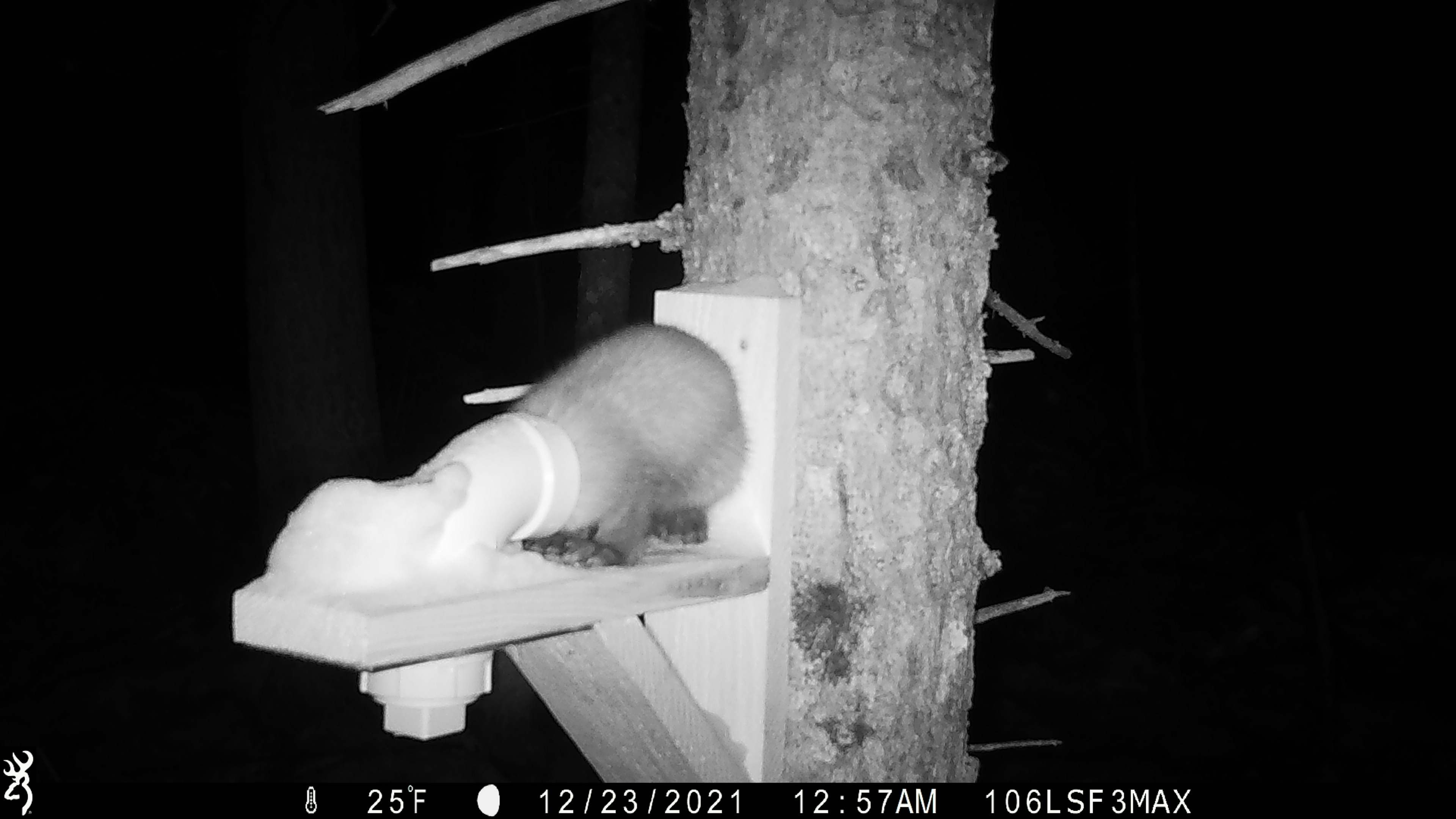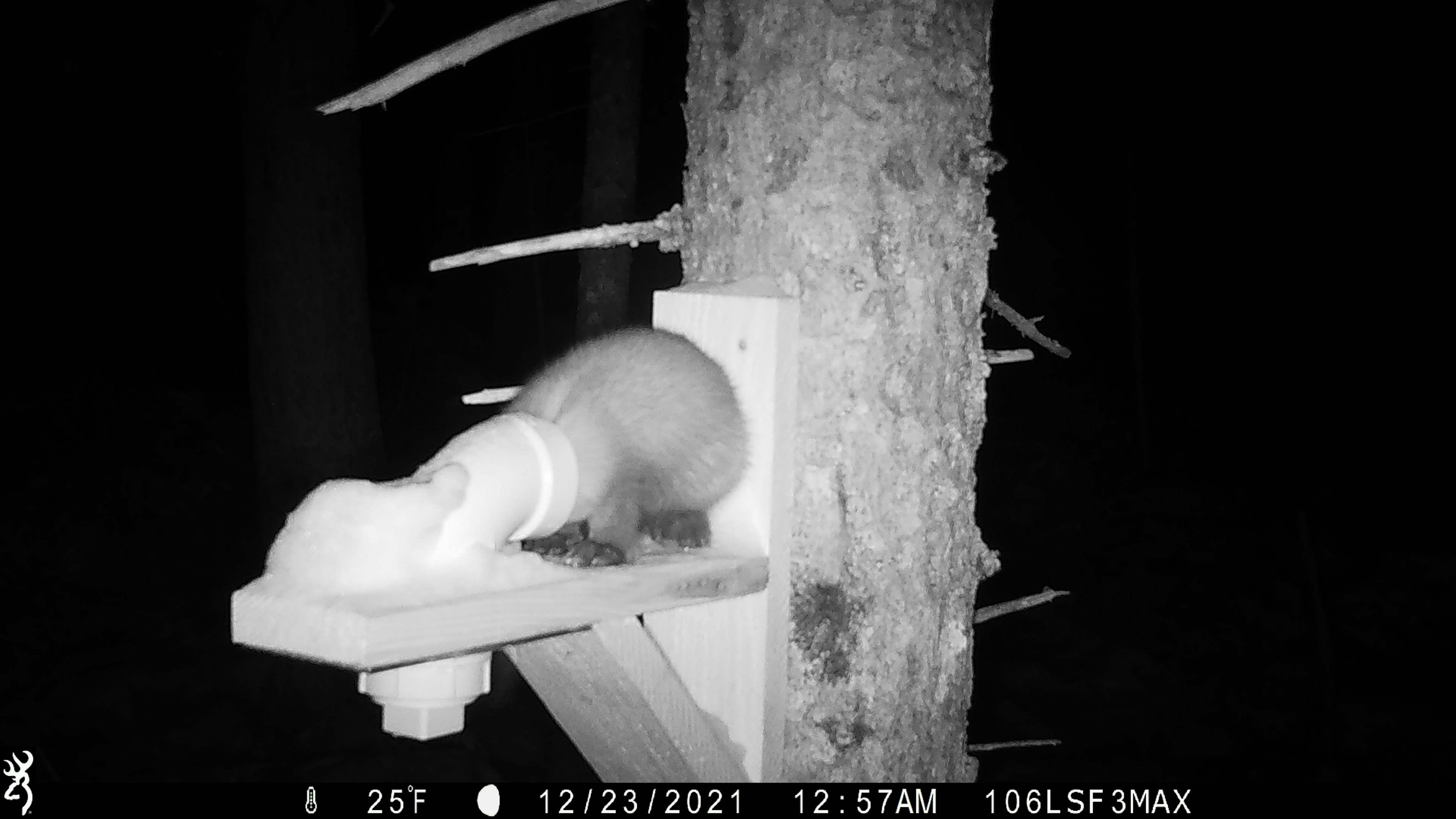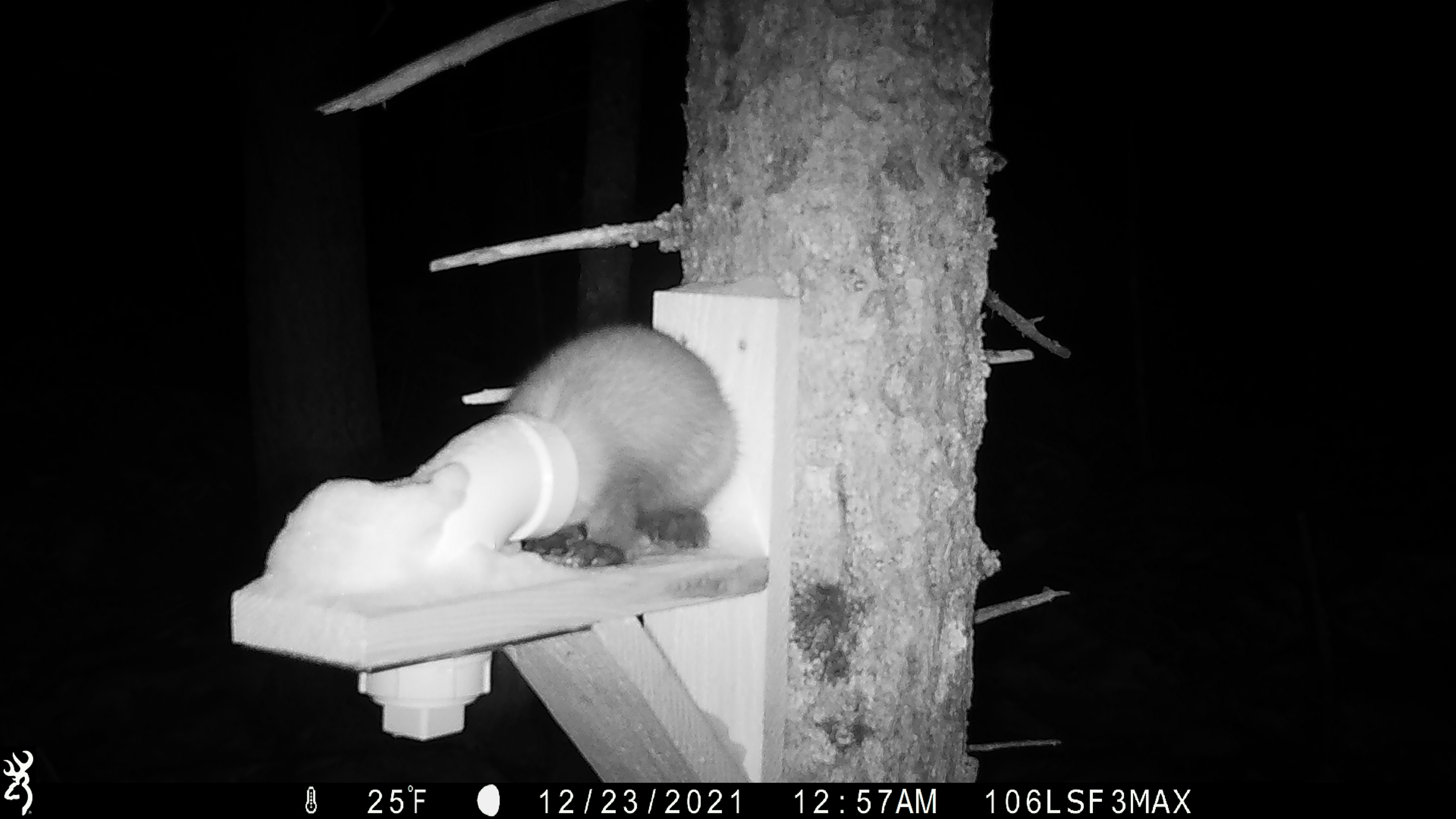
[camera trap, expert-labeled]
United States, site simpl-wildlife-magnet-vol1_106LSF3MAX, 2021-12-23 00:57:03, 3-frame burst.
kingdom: Animalia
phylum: Chordata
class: Mammalia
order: Carnivora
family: Mustelidae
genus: Martes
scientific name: Martes americana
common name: american marten